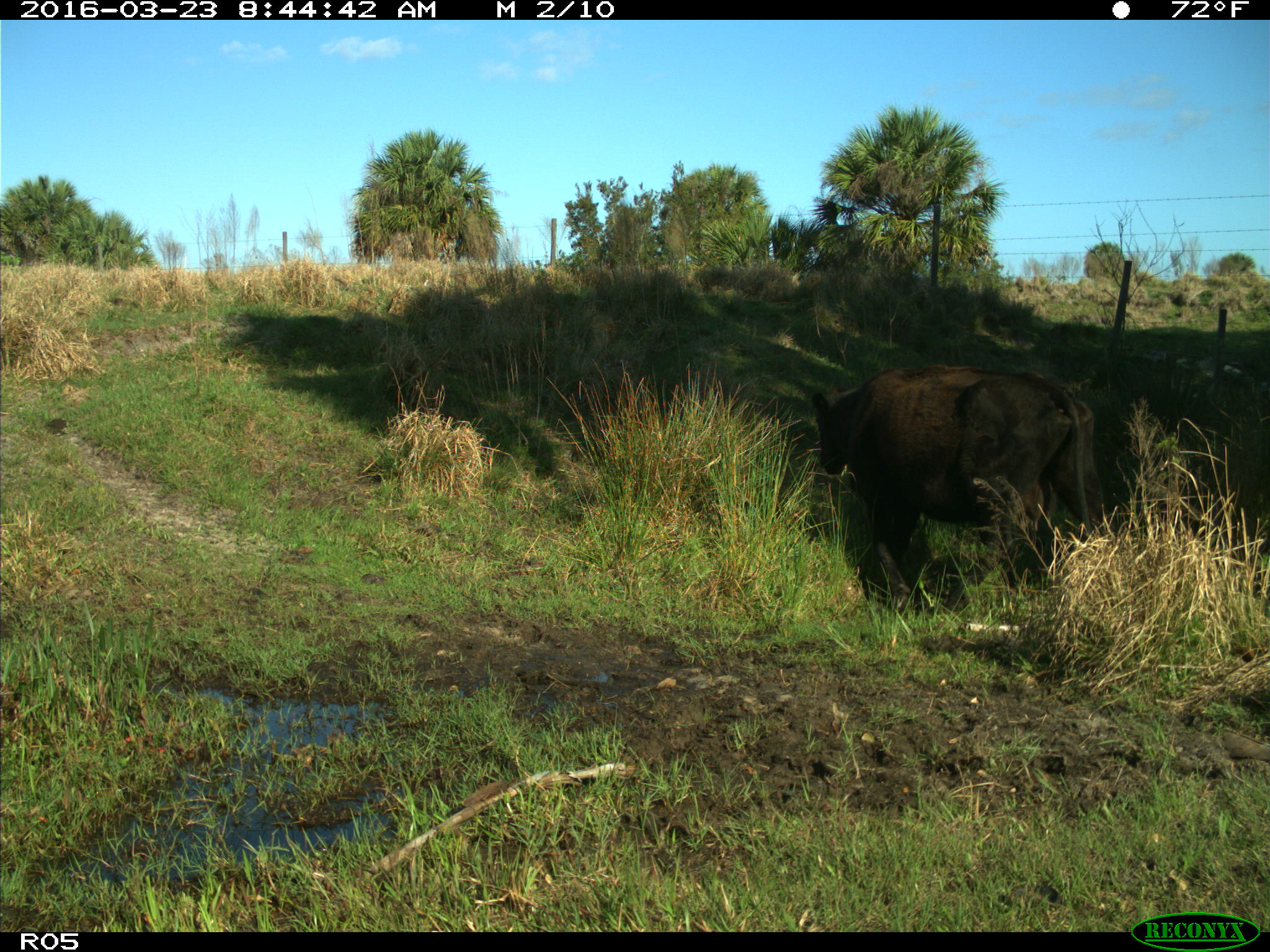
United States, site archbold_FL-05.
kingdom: Animalia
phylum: Chordata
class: Mammalia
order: Artiodactyla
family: Bovidae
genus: Bos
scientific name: Bos taurus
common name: domestic cow